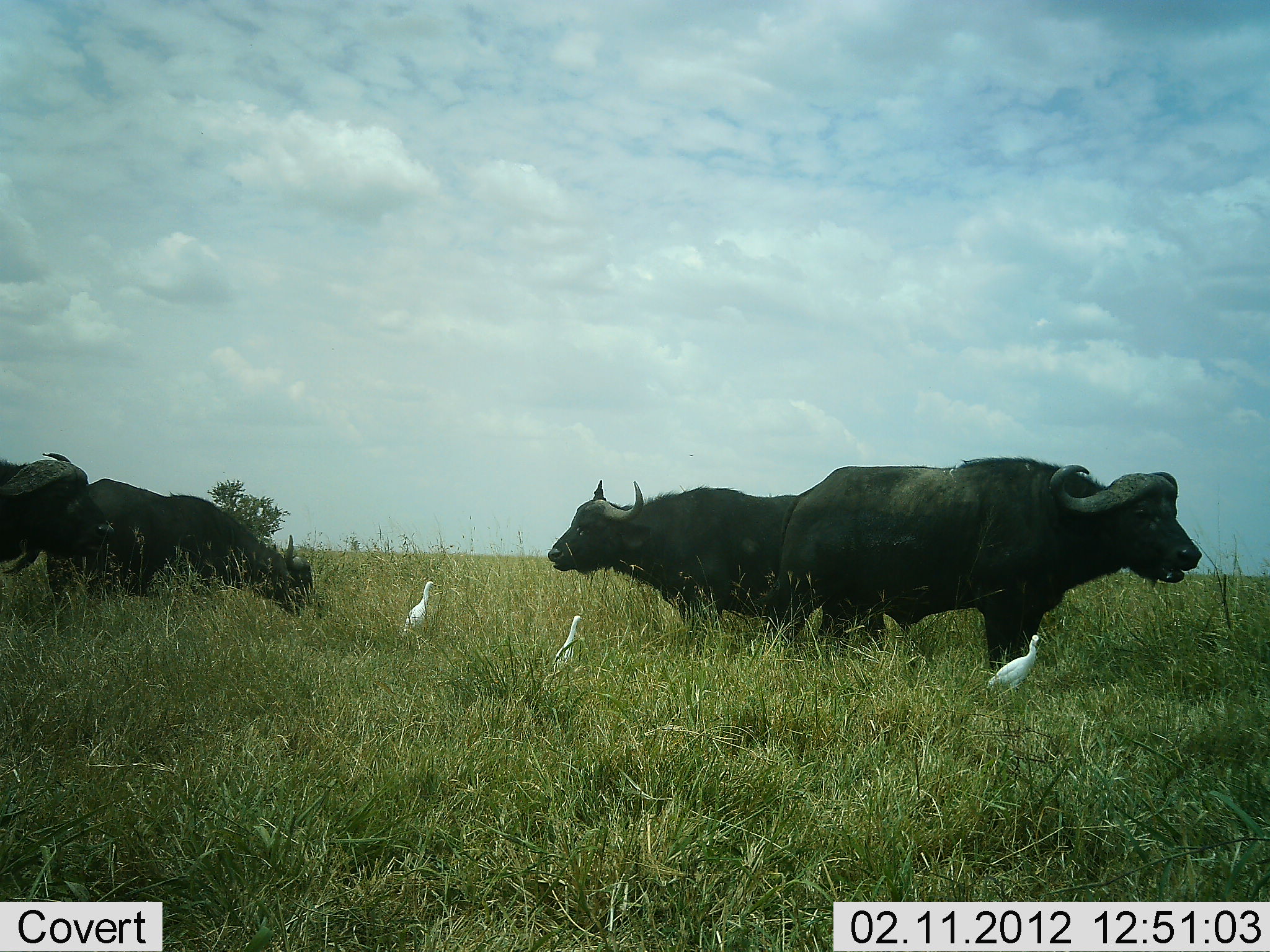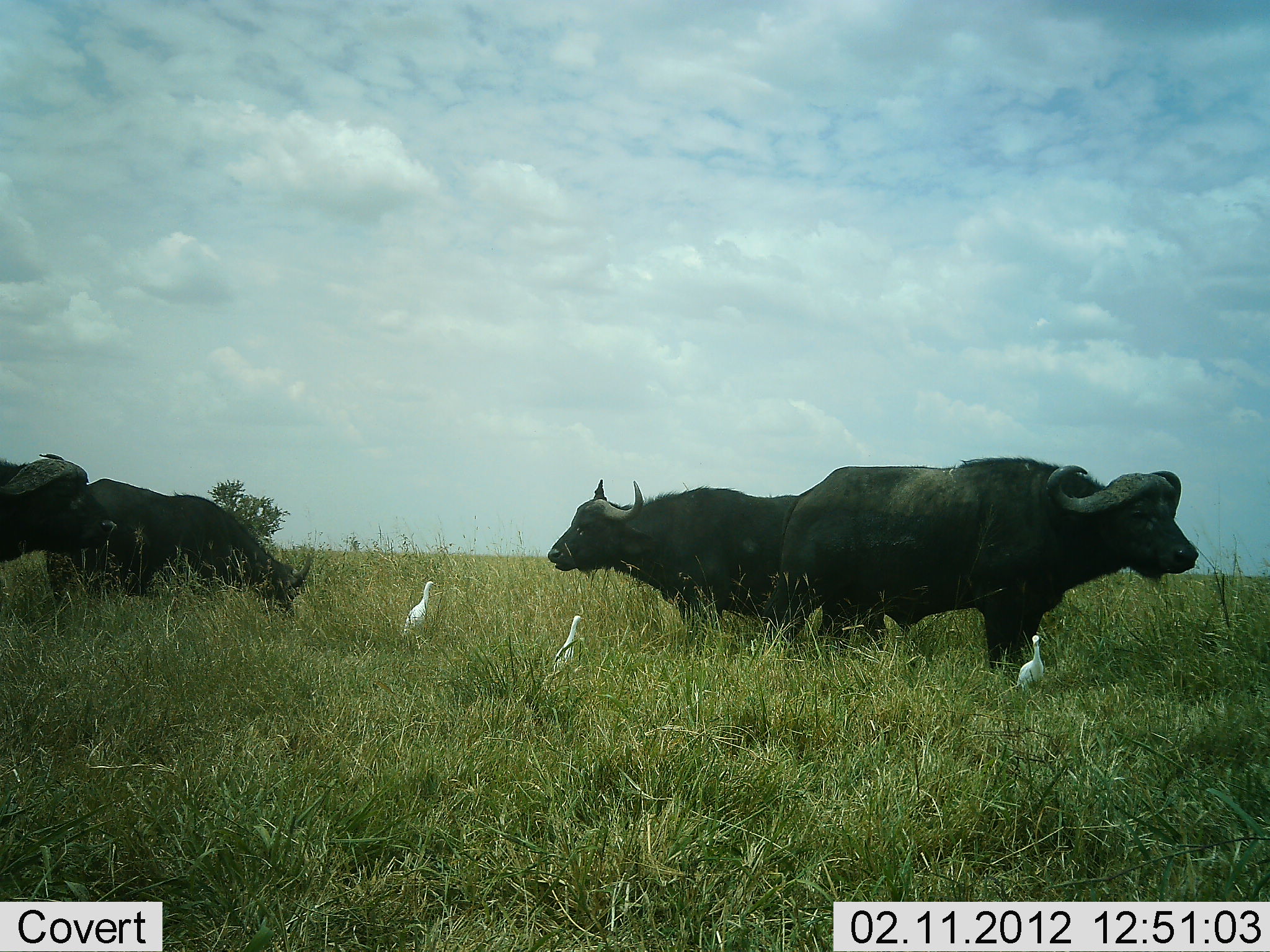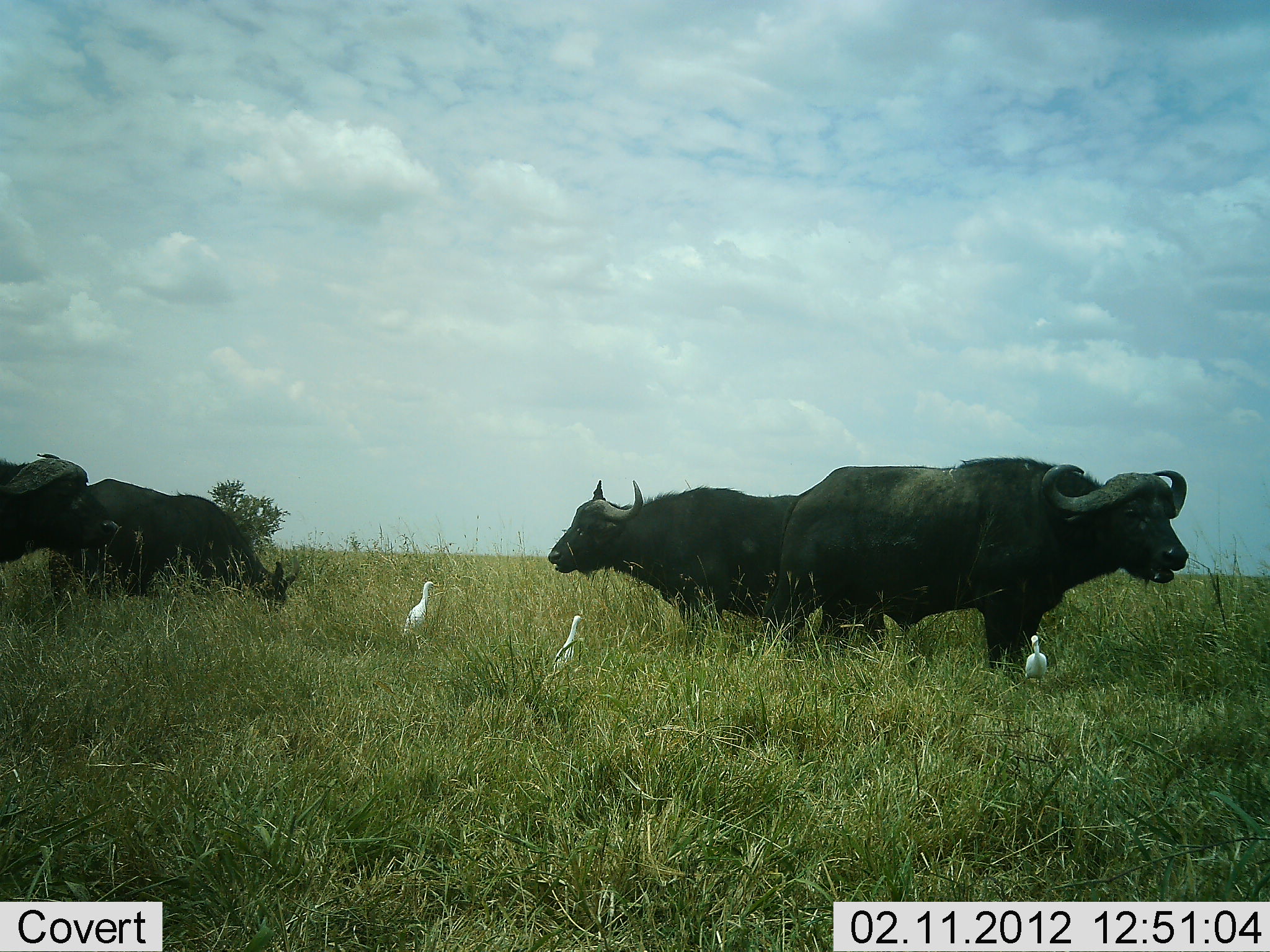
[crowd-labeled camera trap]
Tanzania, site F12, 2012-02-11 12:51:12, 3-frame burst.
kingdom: Animalia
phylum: Chordata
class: Mammalia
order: Artiodactyla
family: Bovidae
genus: Syncerus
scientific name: Syncerus caffer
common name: cape buffalo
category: buffalo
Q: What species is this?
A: Buffalo (cape buffalo) (Syncerus caffer).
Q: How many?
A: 4.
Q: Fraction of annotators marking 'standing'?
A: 82%.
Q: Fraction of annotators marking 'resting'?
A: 3%.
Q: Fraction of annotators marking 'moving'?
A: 3%.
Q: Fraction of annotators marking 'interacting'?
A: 0%.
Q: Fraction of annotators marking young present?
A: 0%.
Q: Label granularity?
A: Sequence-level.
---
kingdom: Animalia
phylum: Chordata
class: Aves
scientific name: Aves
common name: bird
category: otherbird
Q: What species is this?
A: Otherbird (bird) (Aves).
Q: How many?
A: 3.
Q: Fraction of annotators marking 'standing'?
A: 88%.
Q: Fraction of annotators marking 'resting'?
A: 8%.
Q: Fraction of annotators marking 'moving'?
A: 16%.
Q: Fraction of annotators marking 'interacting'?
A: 4%.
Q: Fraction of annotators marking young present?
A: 0%.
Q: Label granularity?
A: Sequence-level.